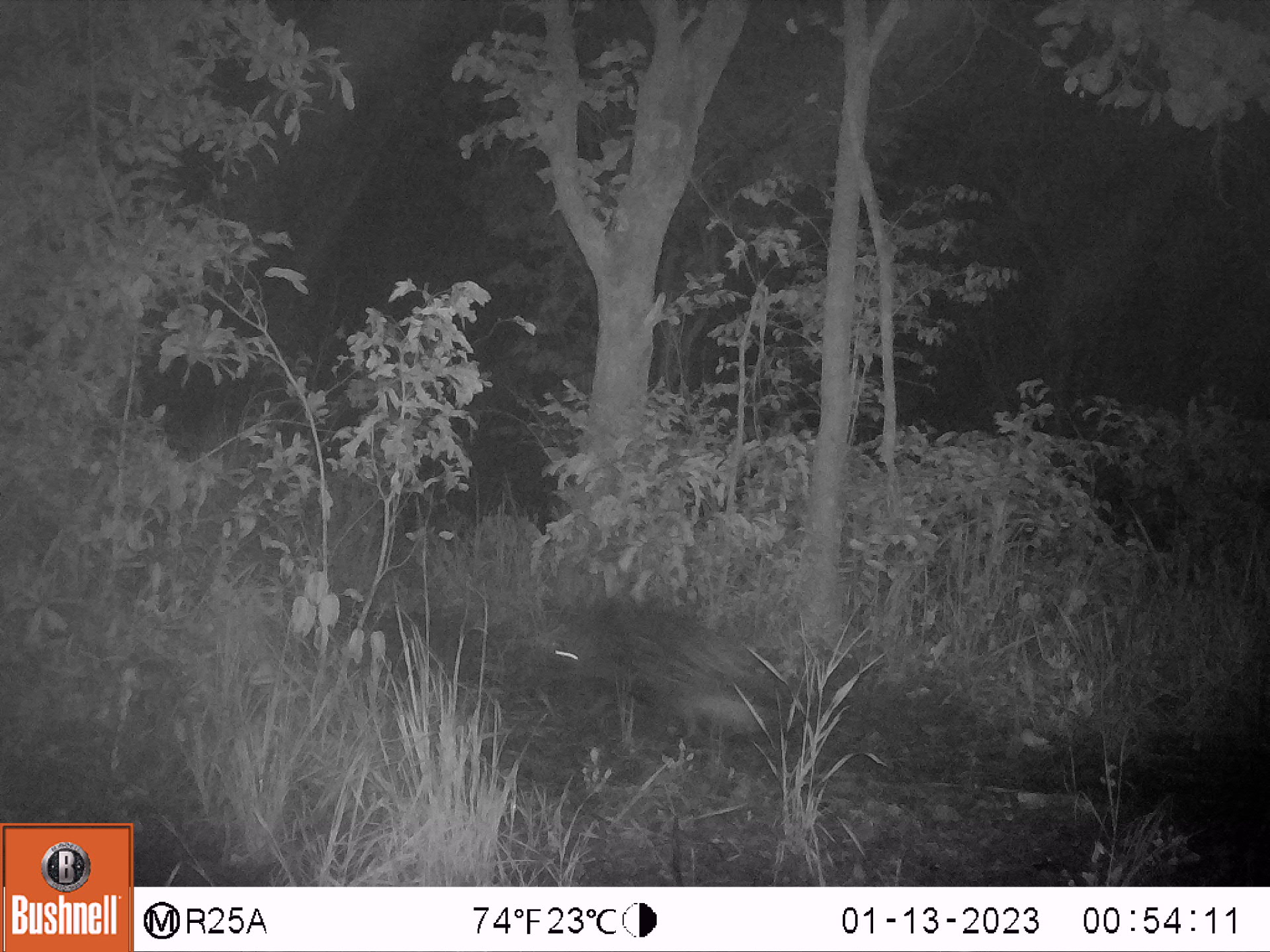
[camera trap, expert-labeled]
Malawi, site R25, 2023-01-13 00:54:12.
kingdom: Animalia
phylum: Chordata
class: Mammalia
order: Rodentia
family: Hystricidae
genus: Hystrix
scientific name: Hystrix africaeaustralis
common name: cape porcupine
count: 1